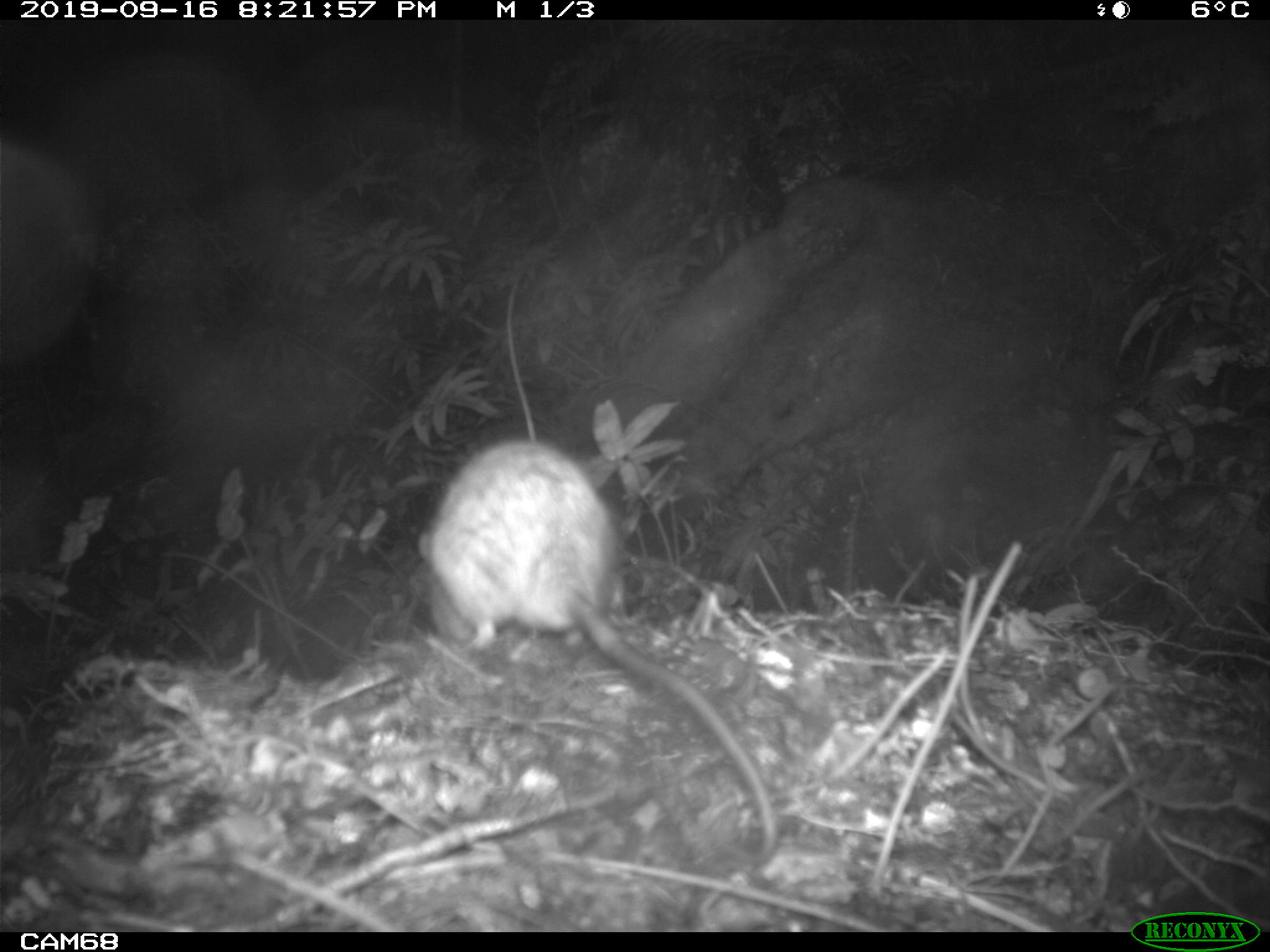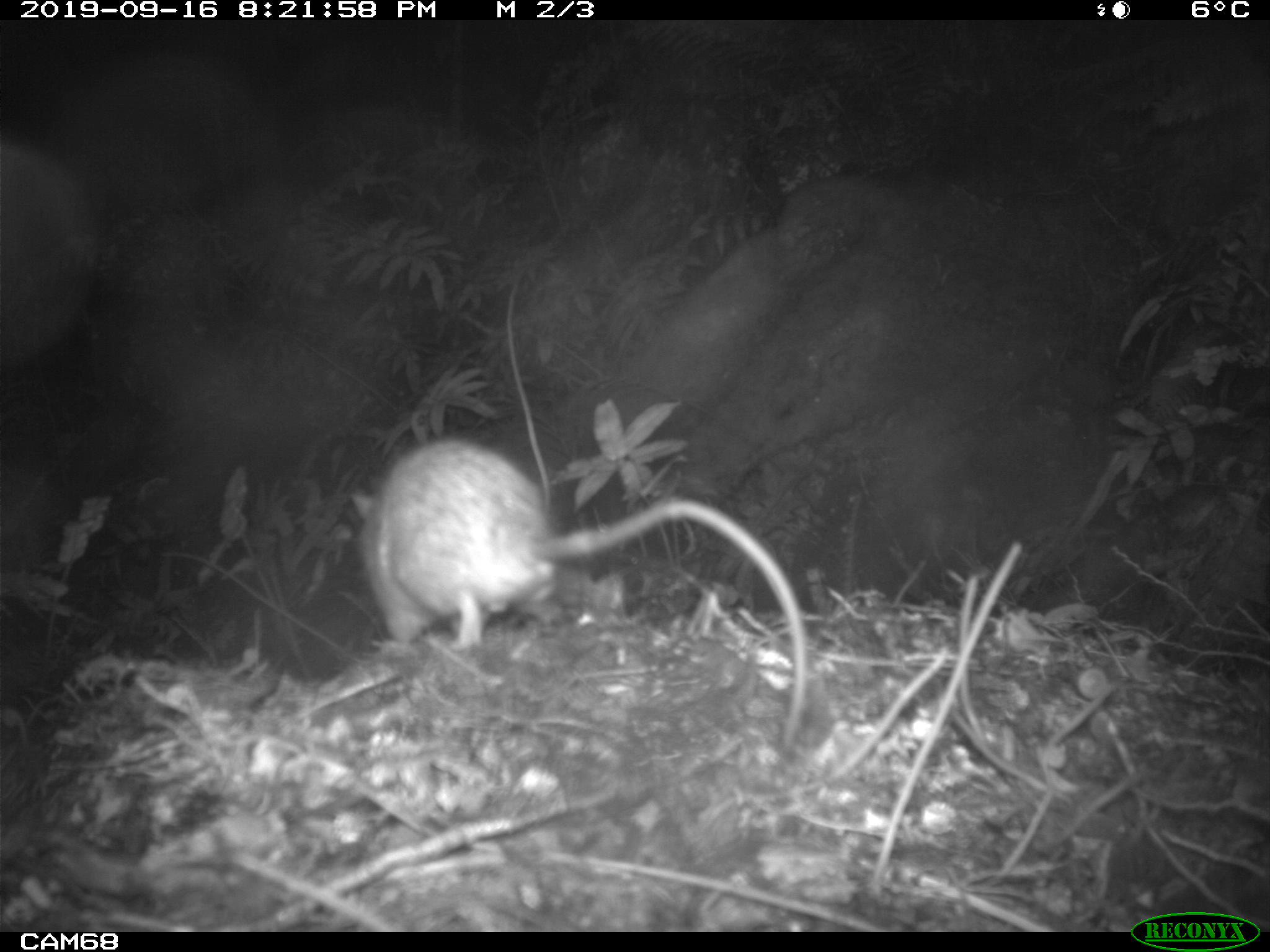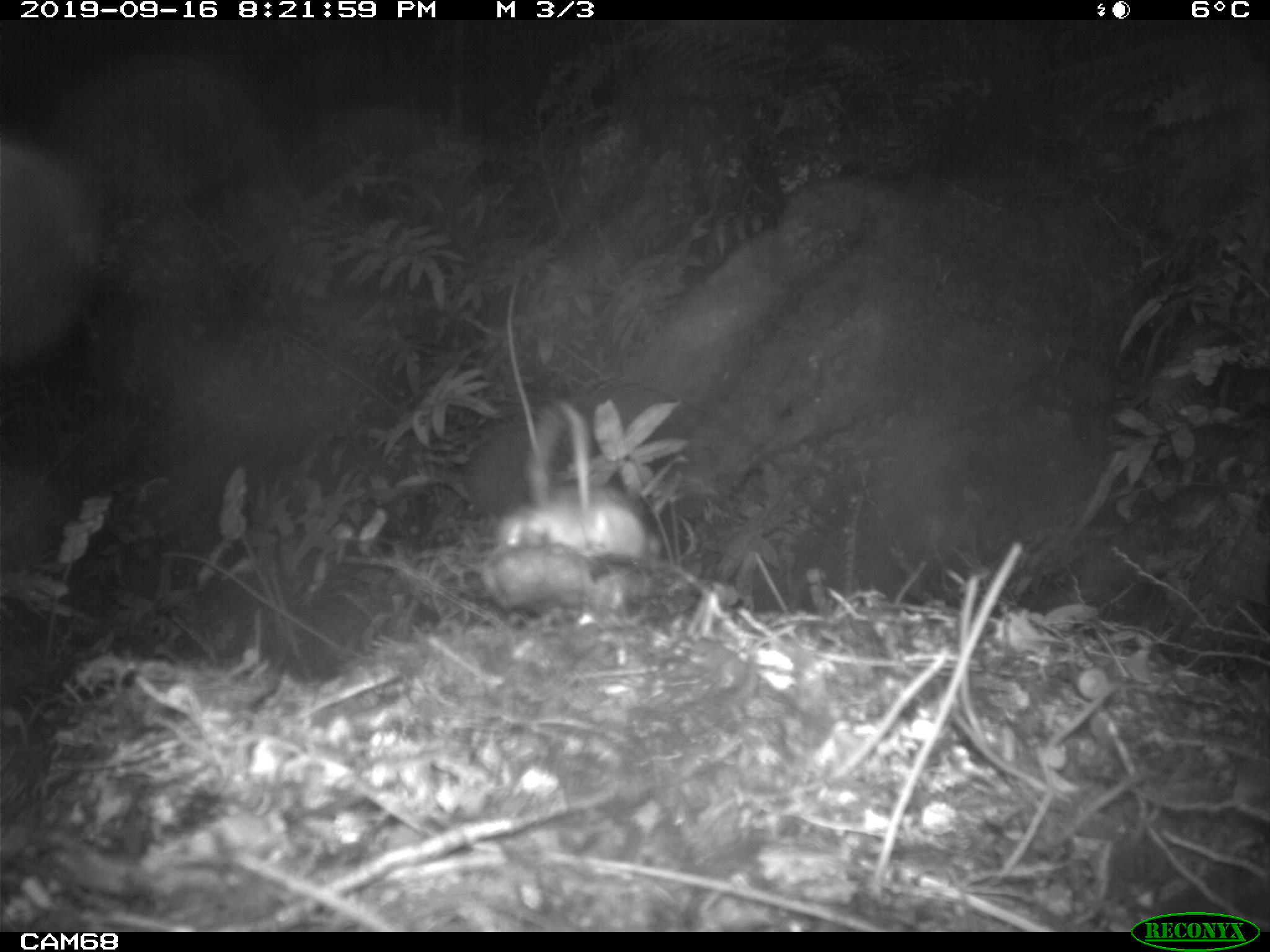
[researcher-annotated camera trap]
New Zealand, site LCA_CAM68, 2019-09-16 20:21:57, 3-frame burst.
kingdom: Animalia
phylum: Chordata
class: Mammalia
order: Rodentia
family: Muridae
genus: Rattus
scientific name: Rattus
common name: rat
Rat (Rattus).